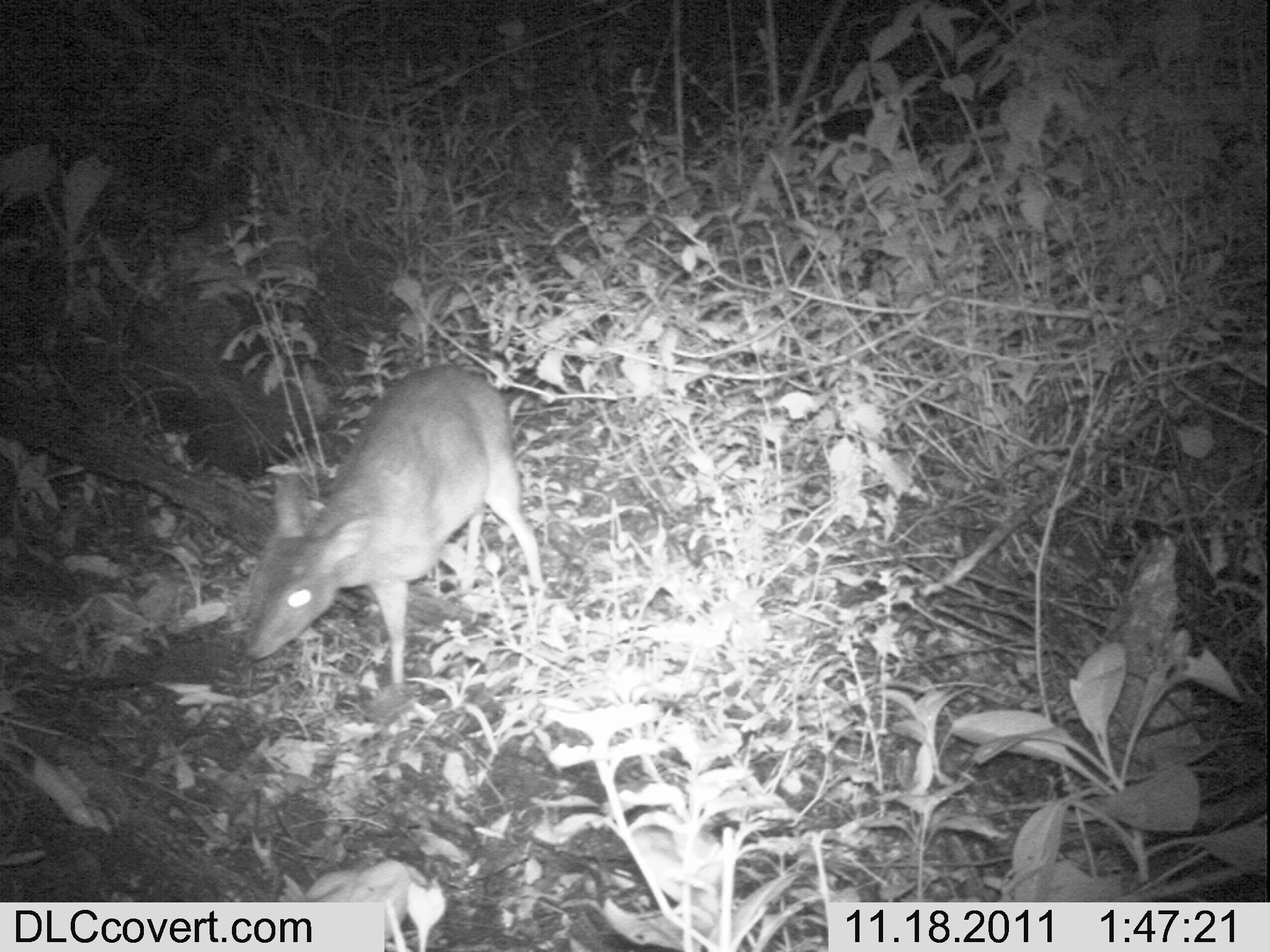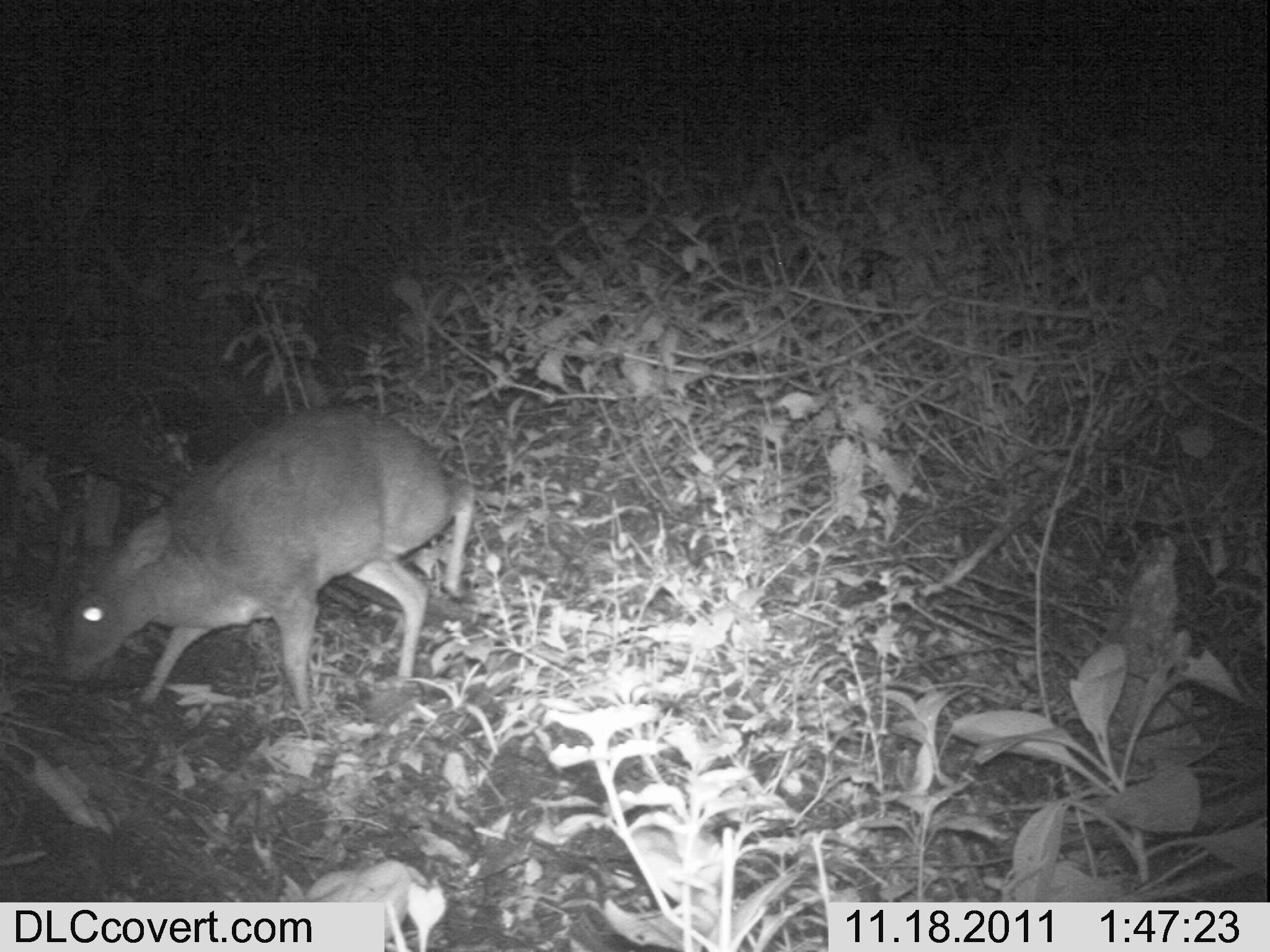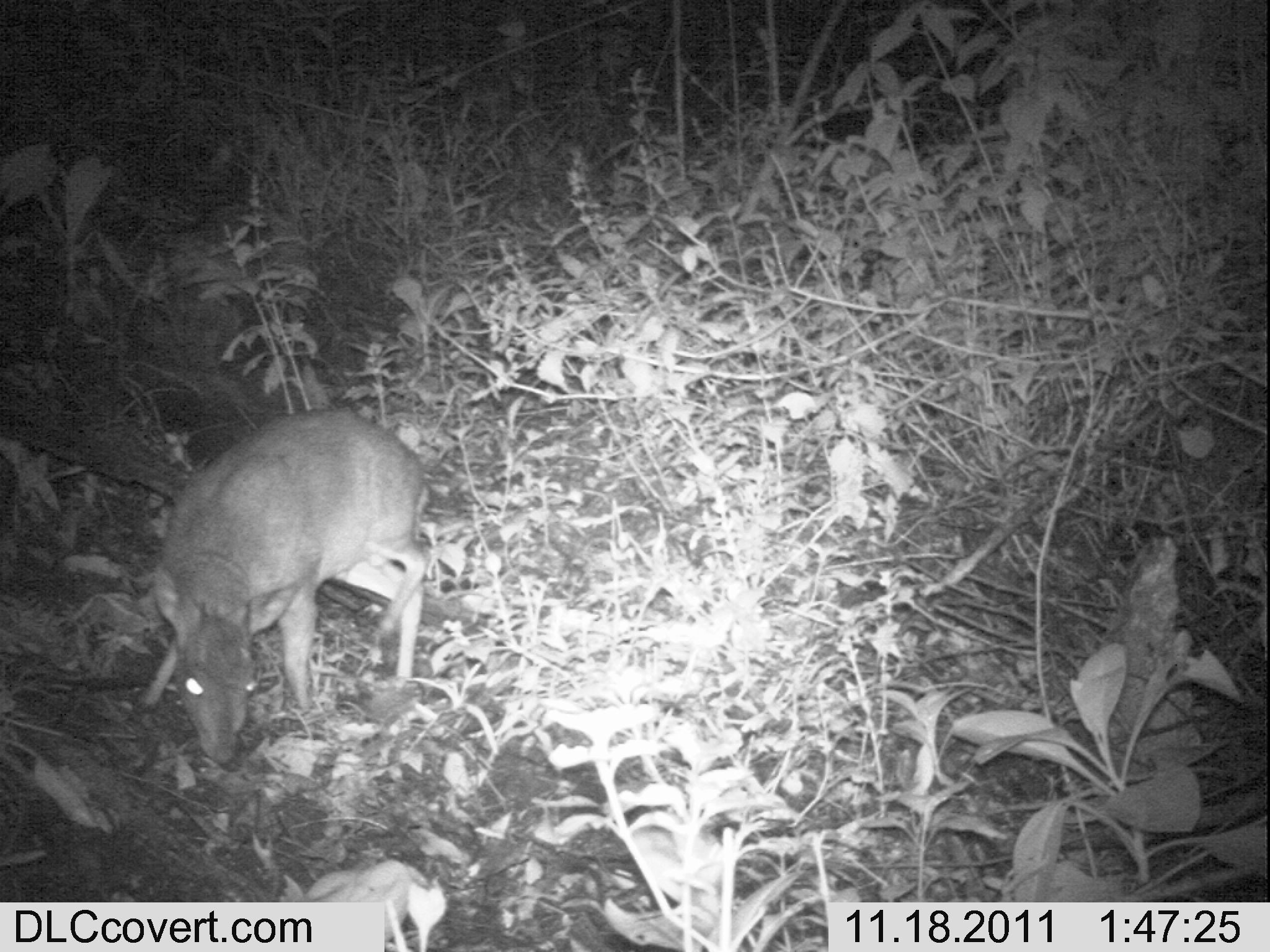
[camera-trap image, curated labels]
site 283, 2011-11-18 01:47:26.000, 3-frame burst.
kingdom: Animalia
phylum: Chordata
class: Mammalia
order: Artiodactyla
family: Bovidae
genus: Nesotragus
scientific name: Nesotragus moschatus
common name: suni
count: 1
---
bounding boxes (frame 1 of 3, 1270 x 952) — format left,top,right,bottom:
nesotragus moschatus: 234,360,550,686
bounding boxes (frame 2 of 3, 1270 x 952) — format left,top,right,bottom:
nesotragus moschatus: 41,399,480,716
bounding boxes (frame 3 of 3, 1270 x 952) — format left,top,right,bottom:
nesotragus moschatus: 125,402,433,768